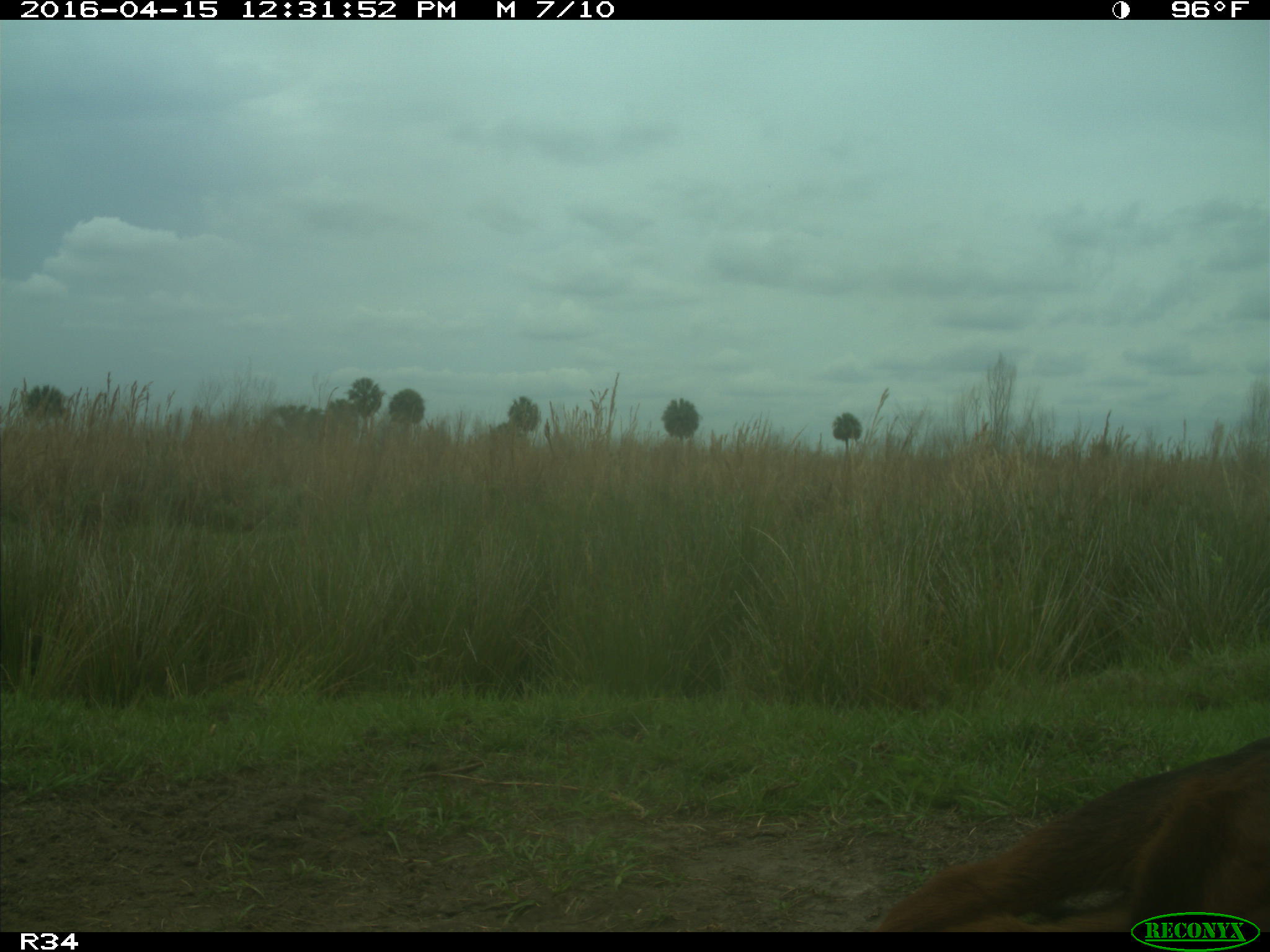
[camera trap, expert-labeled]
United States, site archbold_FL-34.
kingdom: Animalia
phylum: Chordata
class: Mammalia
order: Artiodactyla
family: Bovidae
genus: Bos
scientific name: Bos taurus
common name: domestic cow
Bos taurus (domestic cow).